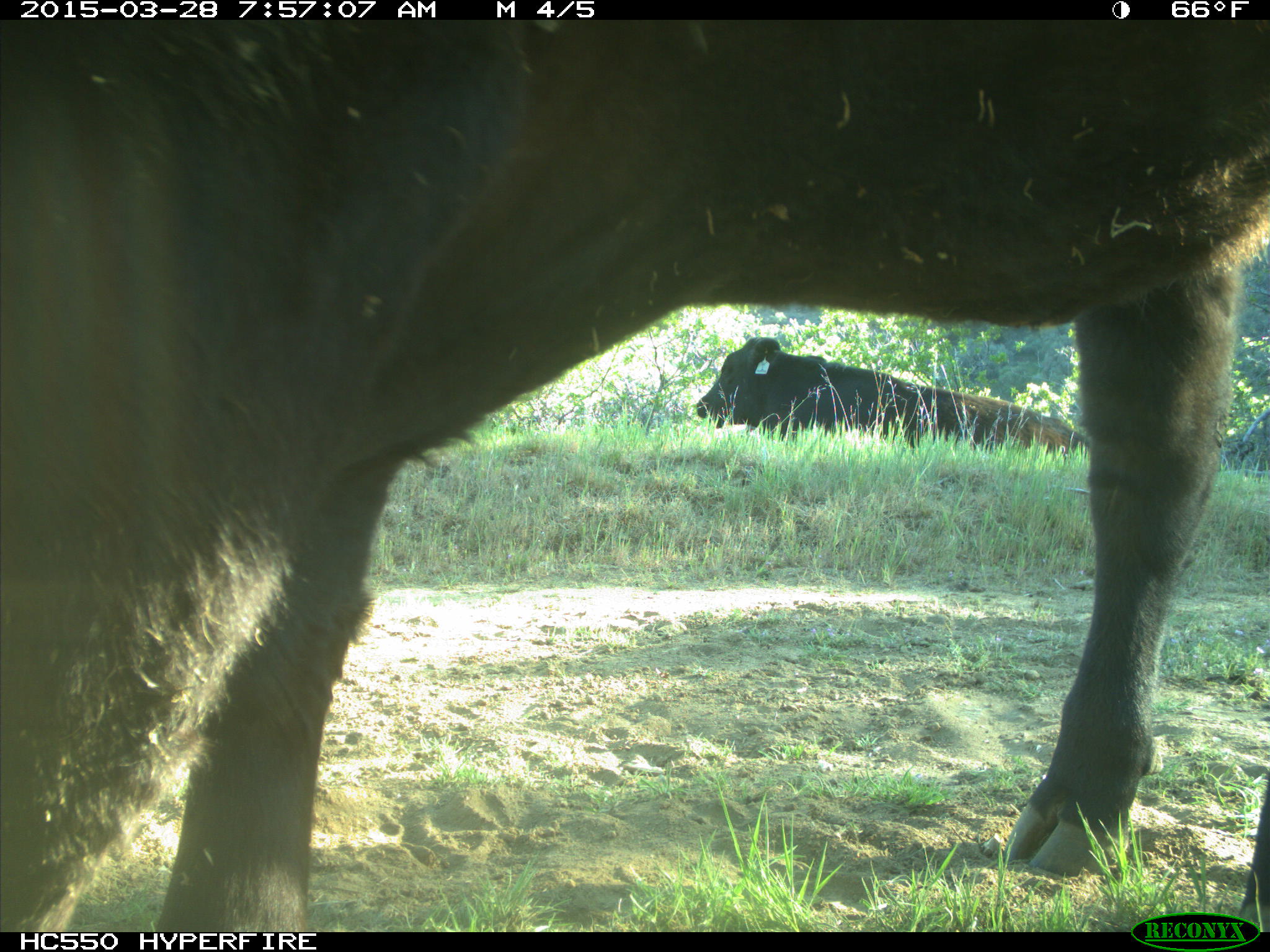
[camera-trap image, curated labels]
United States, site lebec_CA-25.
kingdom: Animalia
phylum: Chordata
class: Mammalia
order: Artiodactyla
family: Bovidae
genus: Bos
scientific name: Bos taurus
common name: domestic cow